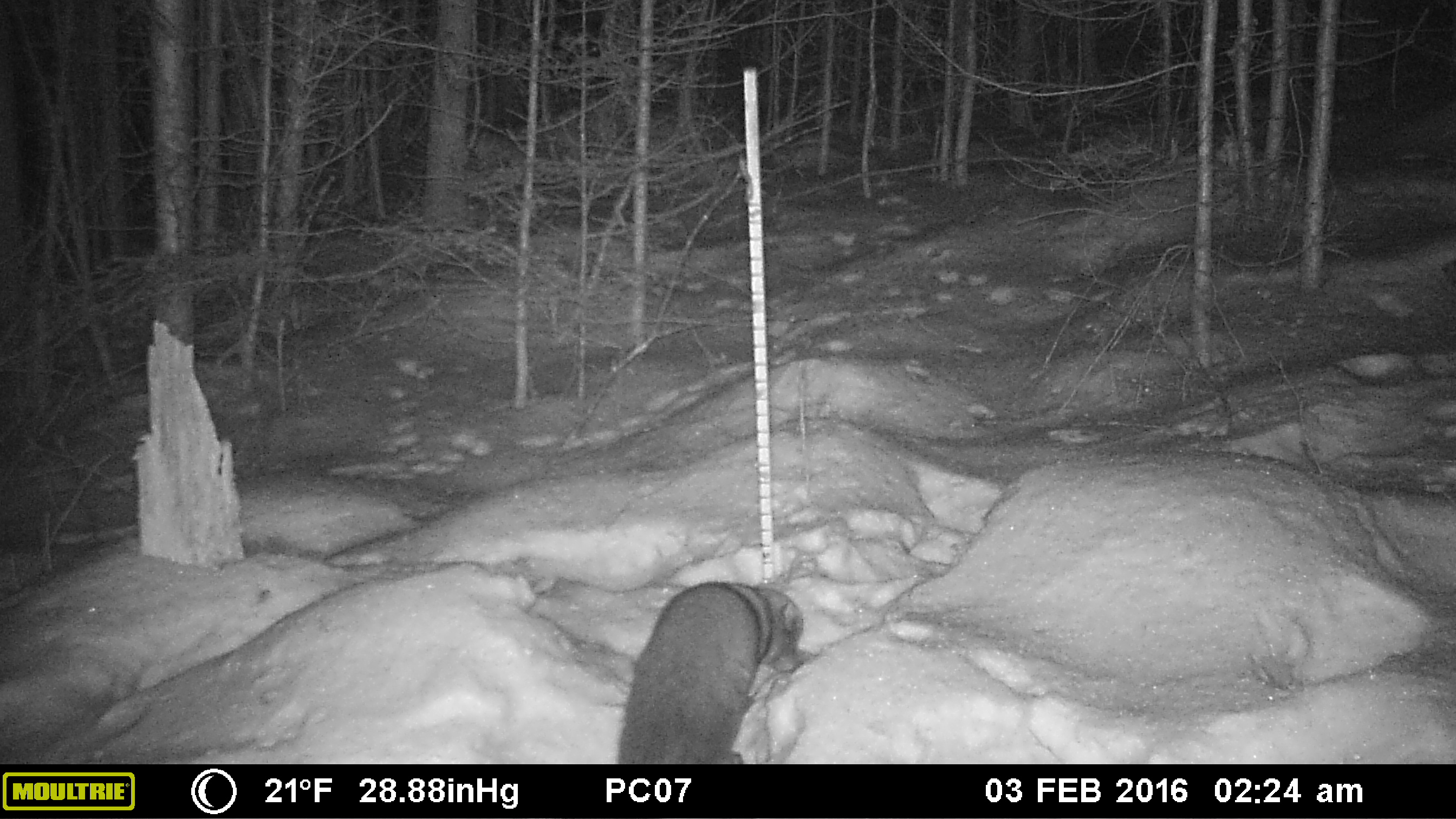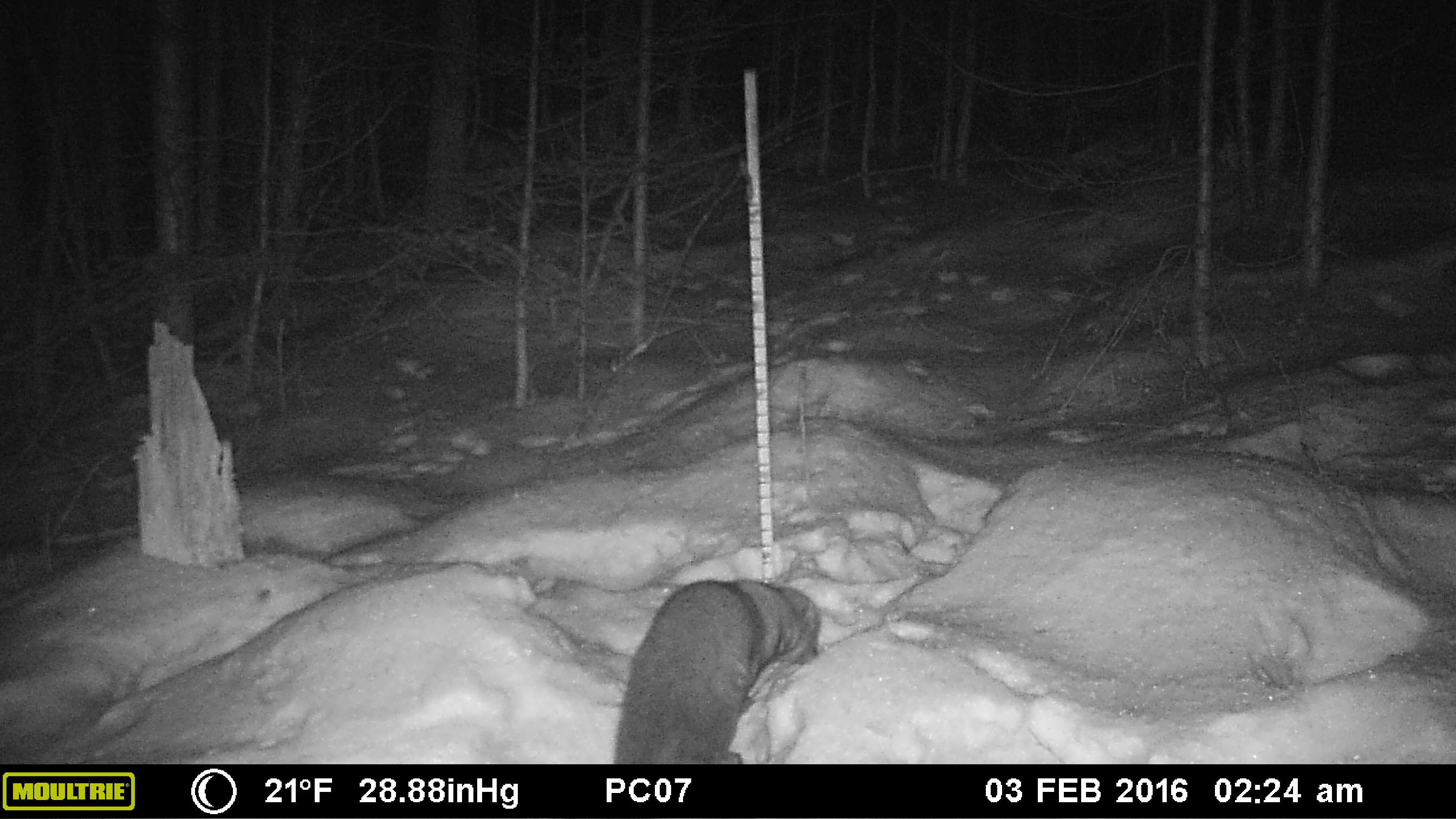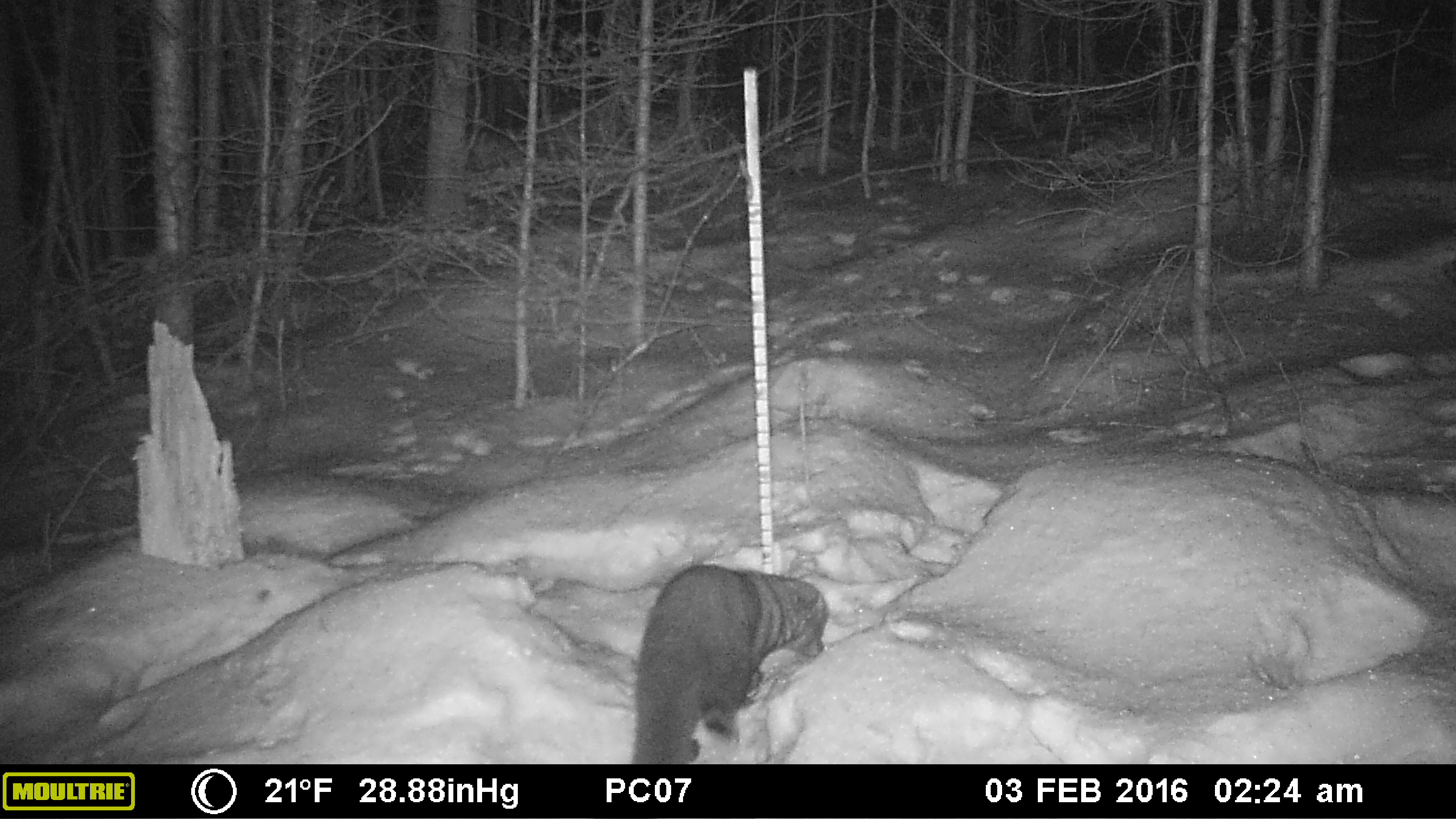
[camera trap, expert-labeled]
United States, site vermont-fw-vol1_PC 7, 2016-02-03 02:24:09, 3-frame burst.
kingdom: Animalia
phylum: Chordata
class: Mammalia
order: Carnivora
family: Mustelidae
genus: Pekania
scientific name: Pekania pennanti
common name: fisher